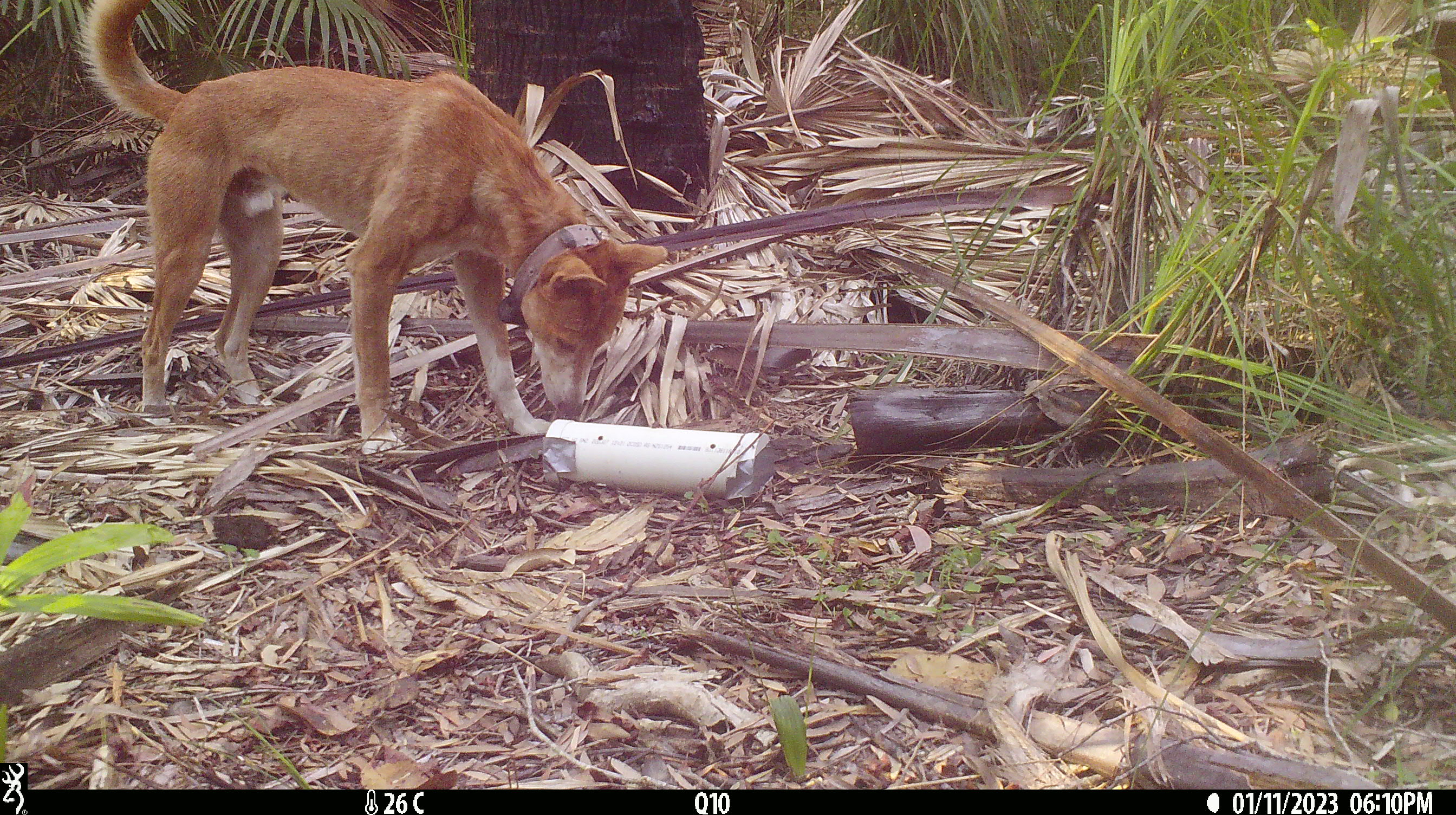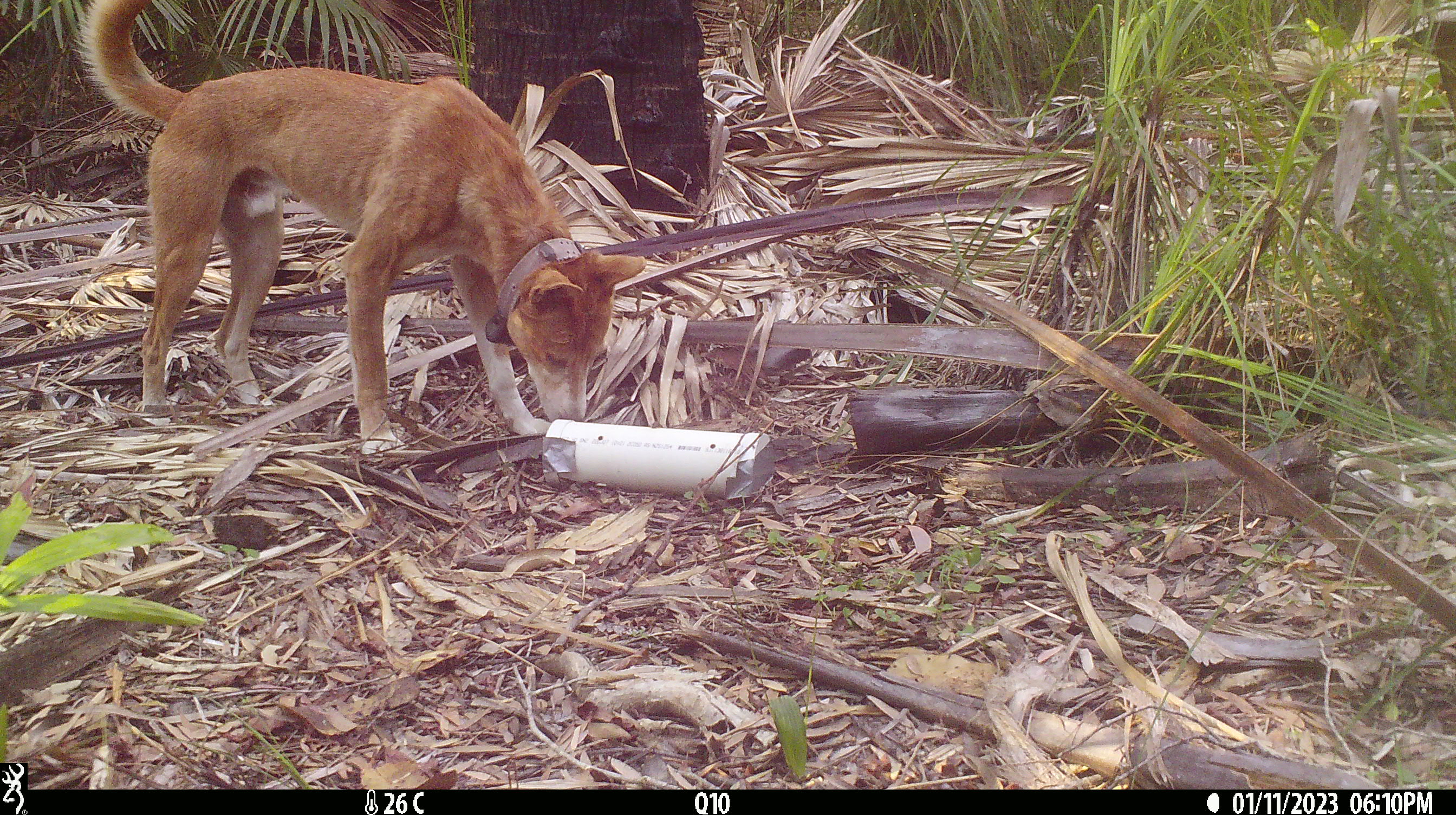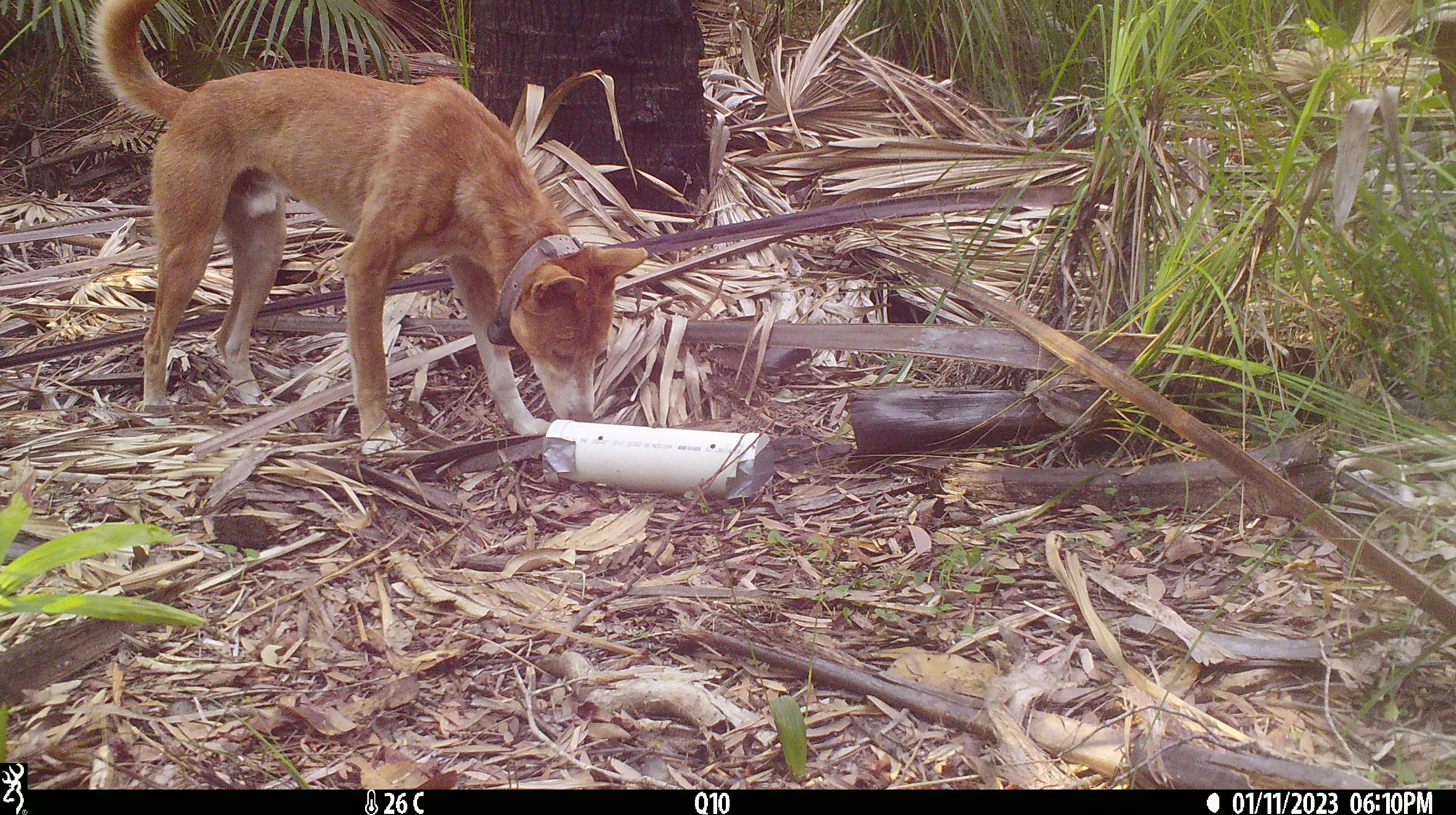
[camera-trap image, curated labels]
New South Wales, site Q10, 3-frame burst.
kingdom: Animalia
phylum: Chordata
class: Mammalia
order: Carnivora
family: Canidae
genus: Canis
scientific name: Canis familiaris dingo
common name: dingo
Dingo (Canis familiaris dingo).